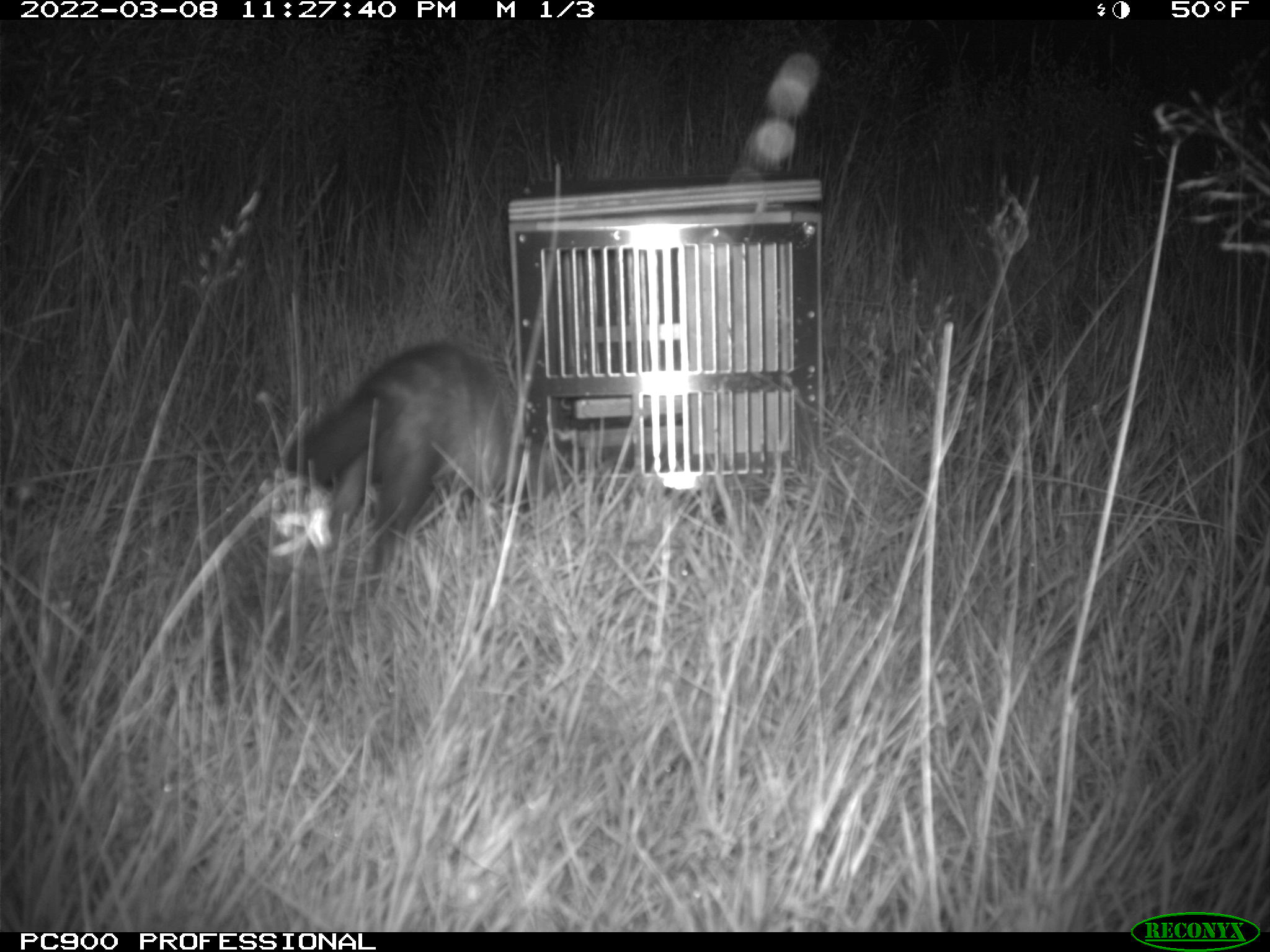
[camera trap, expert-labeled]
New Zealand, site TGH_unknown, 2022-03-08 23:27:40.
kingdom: Animalia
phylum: Chordata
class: Mammalia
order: Carnivora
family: Mustelidae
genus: Mustela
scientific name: Mustela furo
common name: ferret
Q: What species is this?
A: Ferret (Mustela furo).